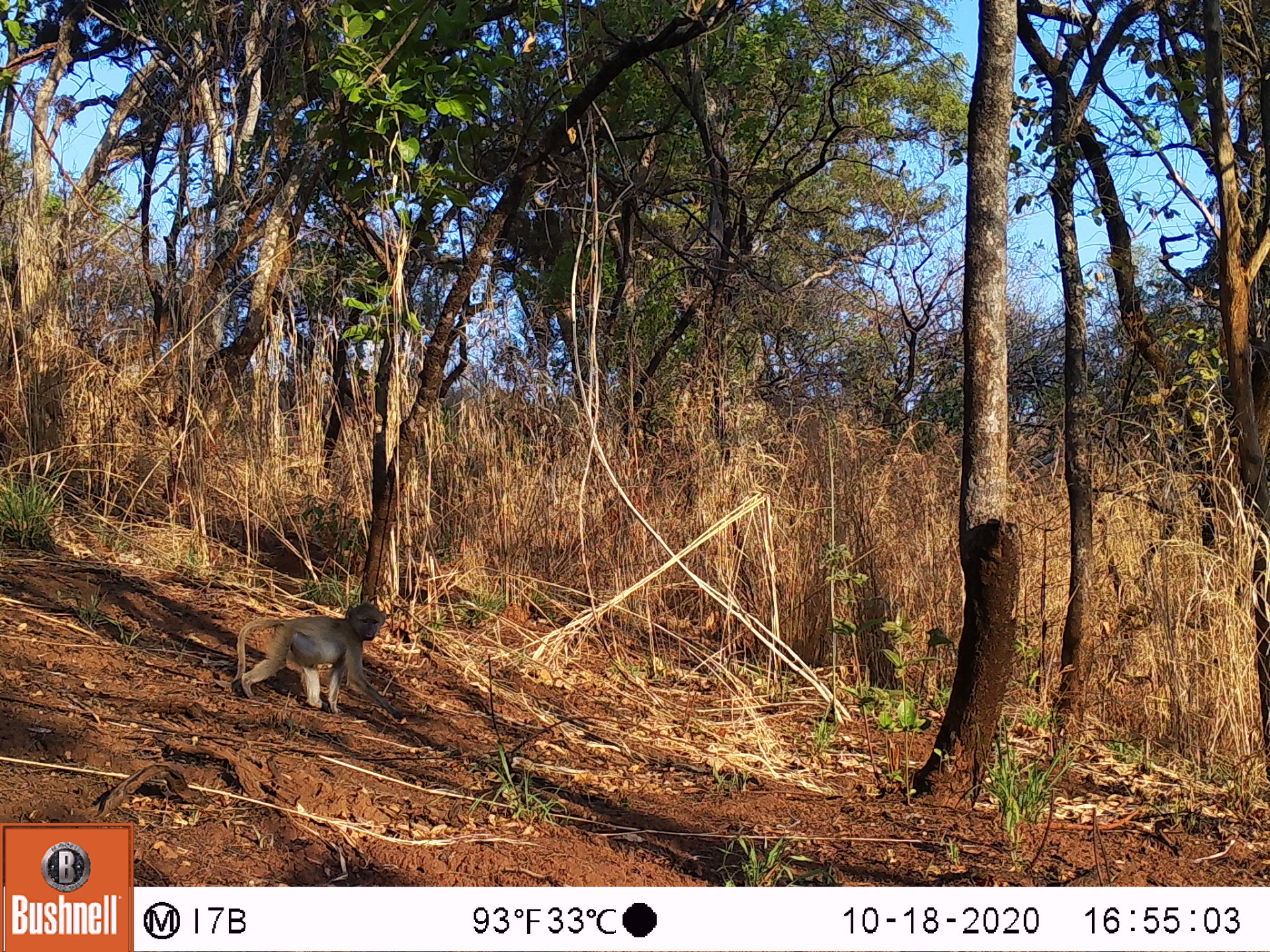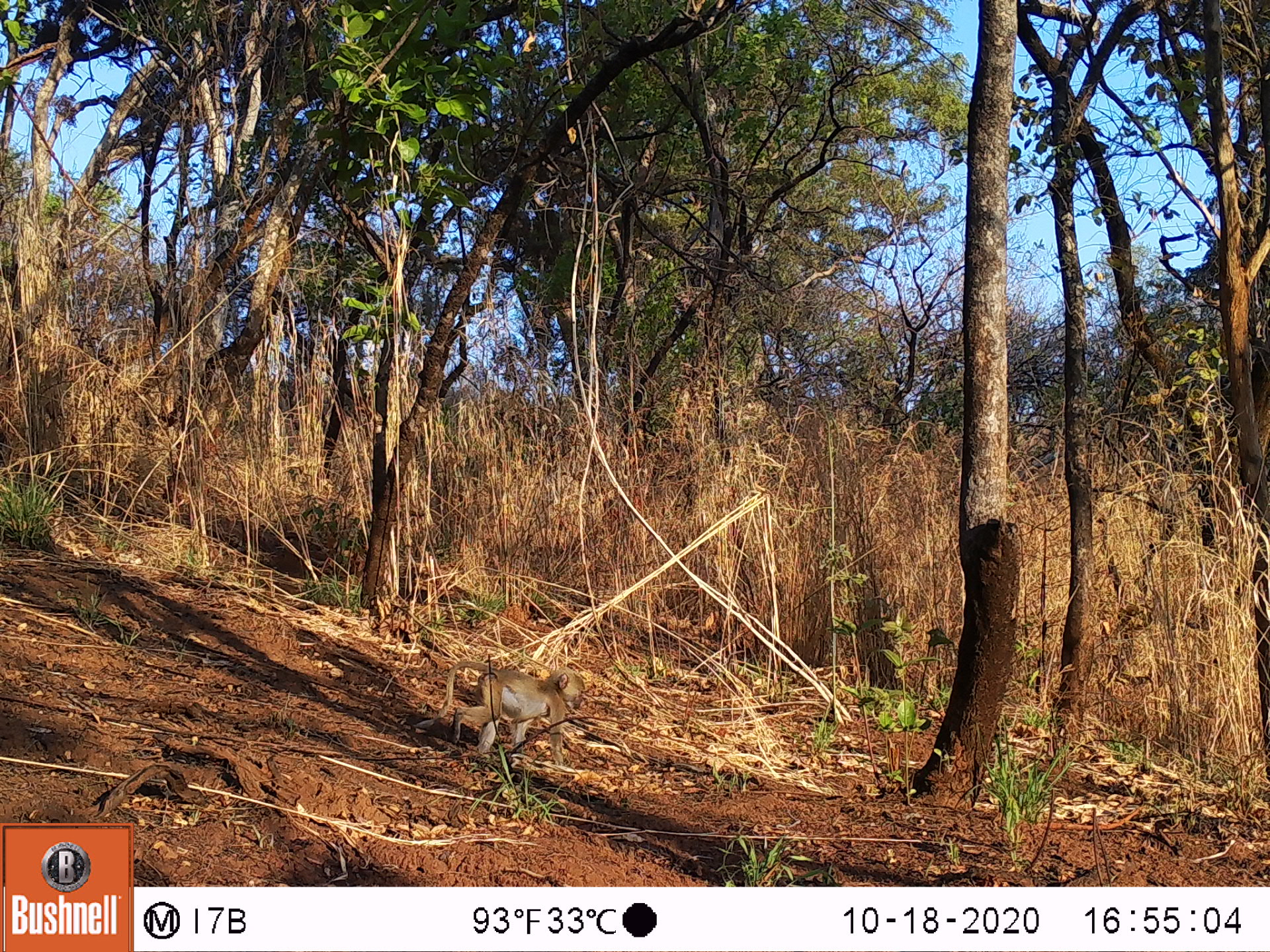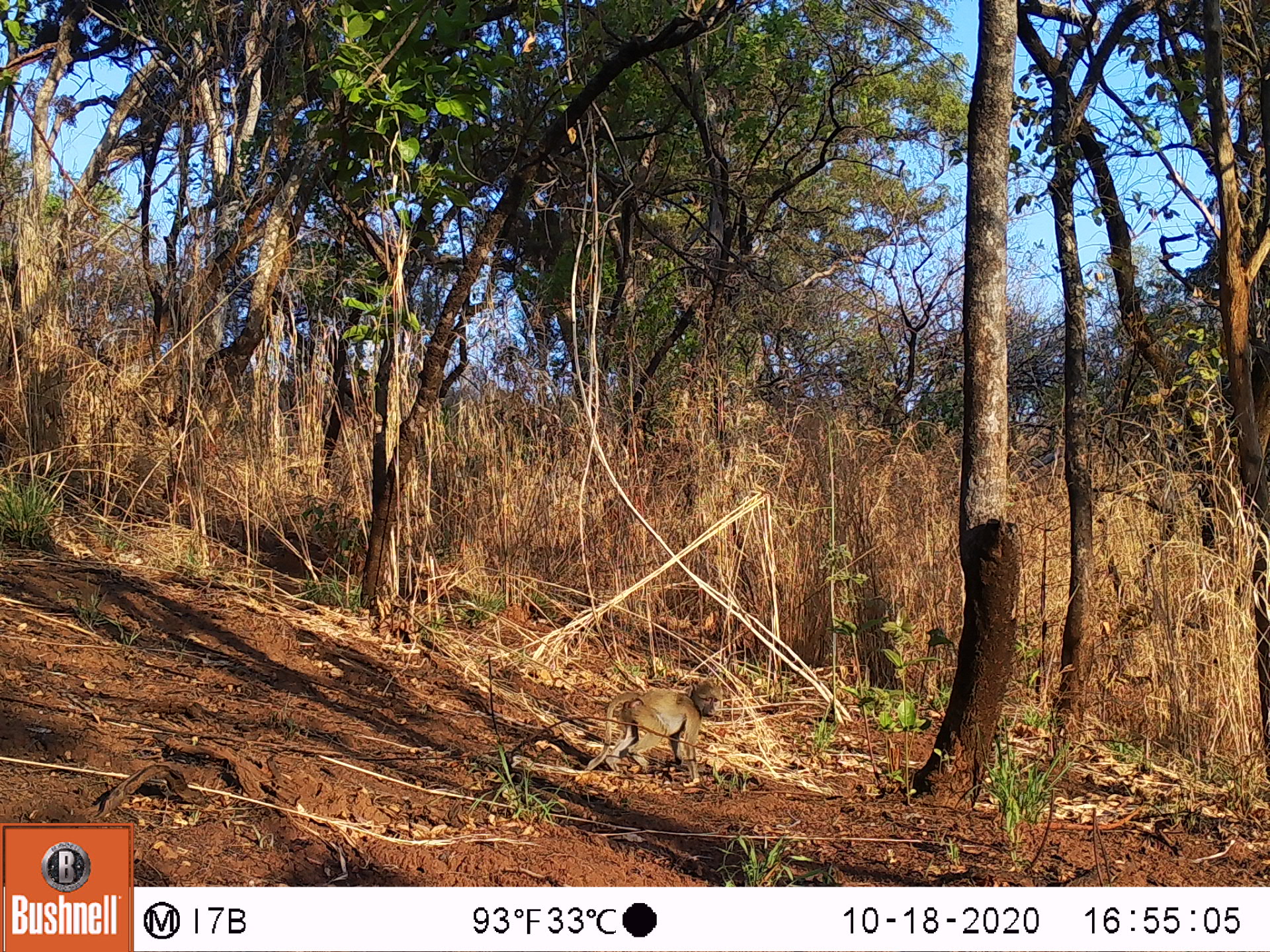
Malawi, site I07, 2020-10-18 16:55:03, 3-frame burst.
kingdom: Animalia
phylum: Chordata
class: Mammalia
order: Primates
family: Cercopithecidae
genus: Papio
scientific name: Papio cynocephalus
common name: yellow baboon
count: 1